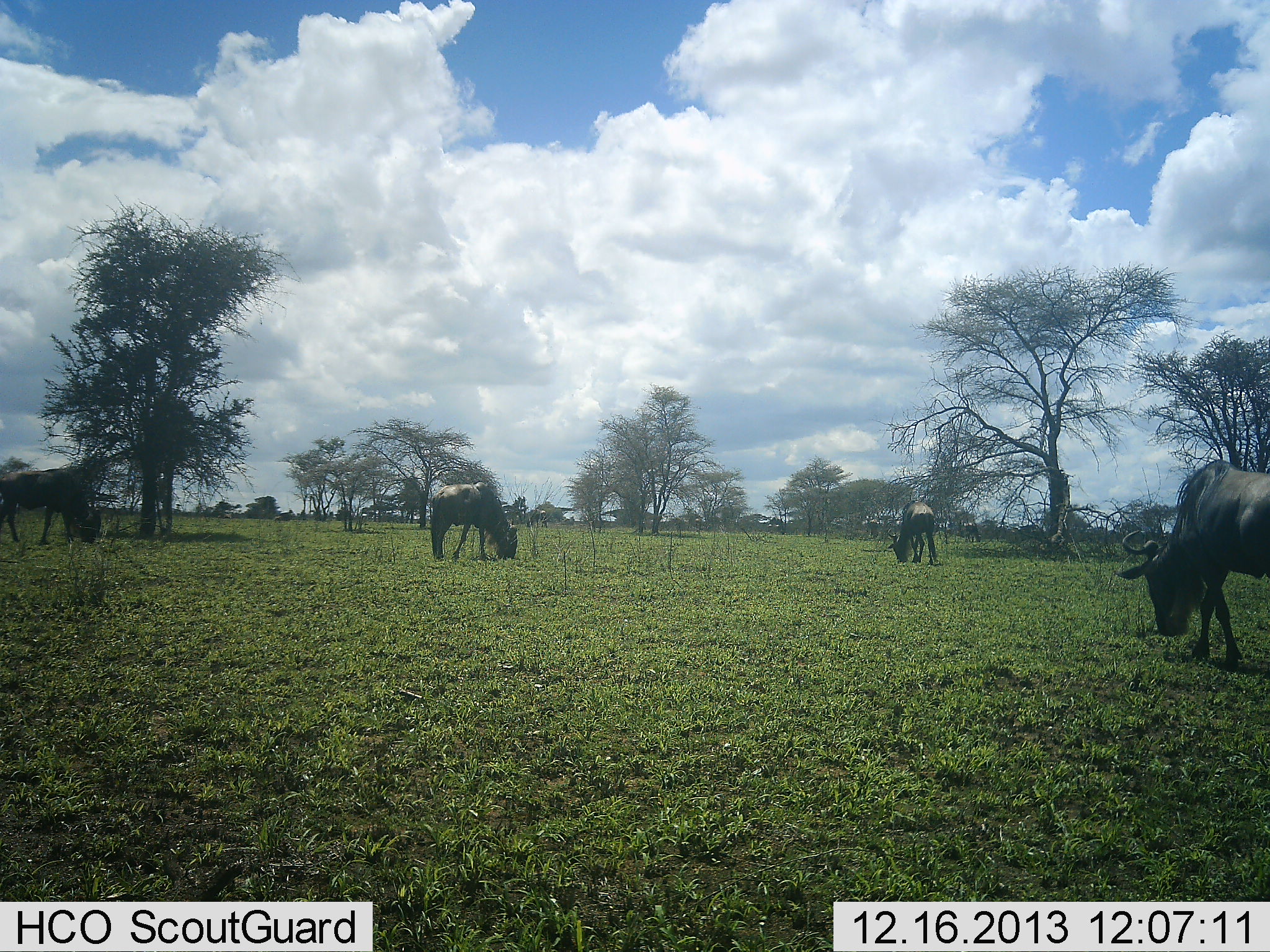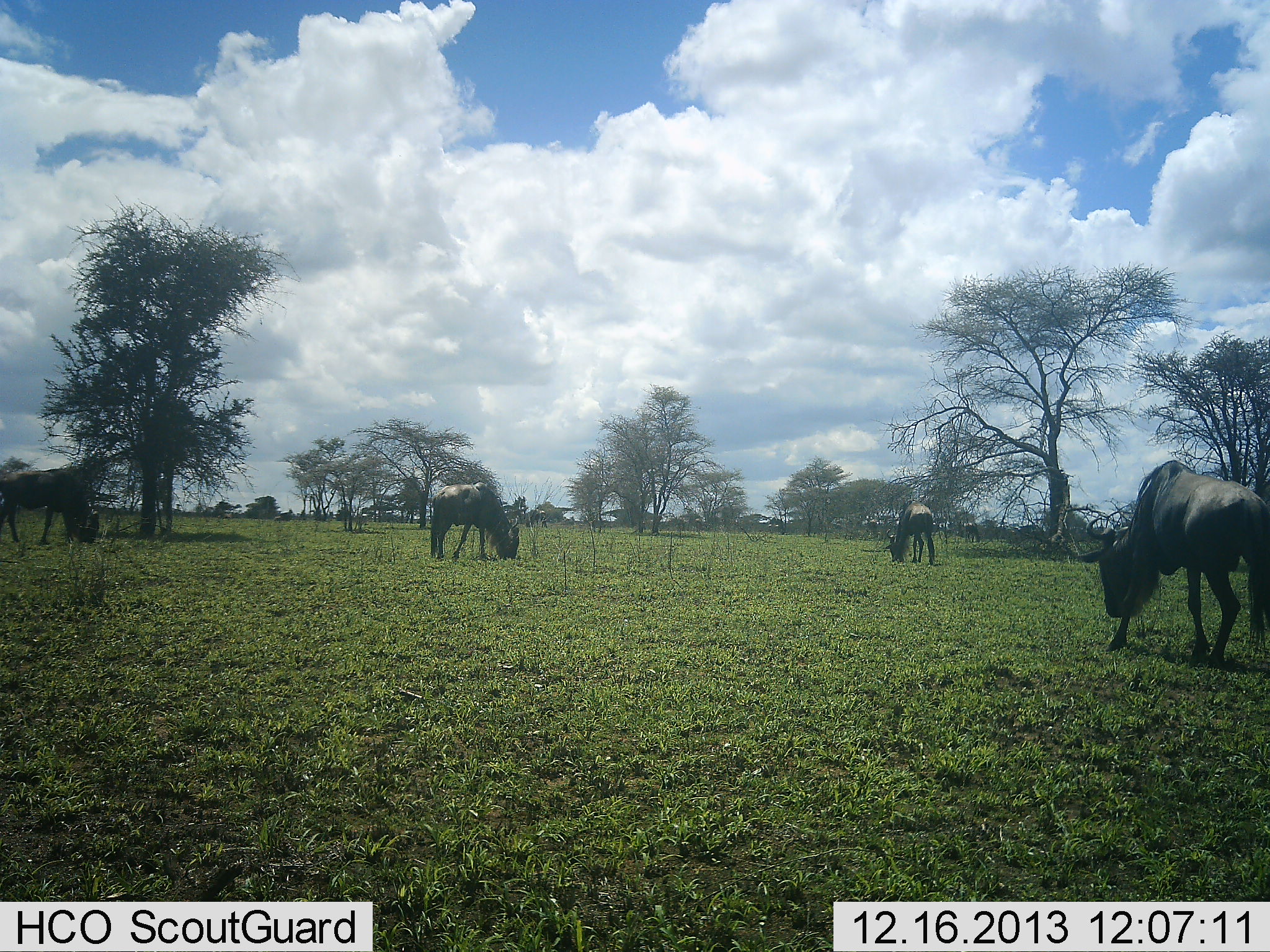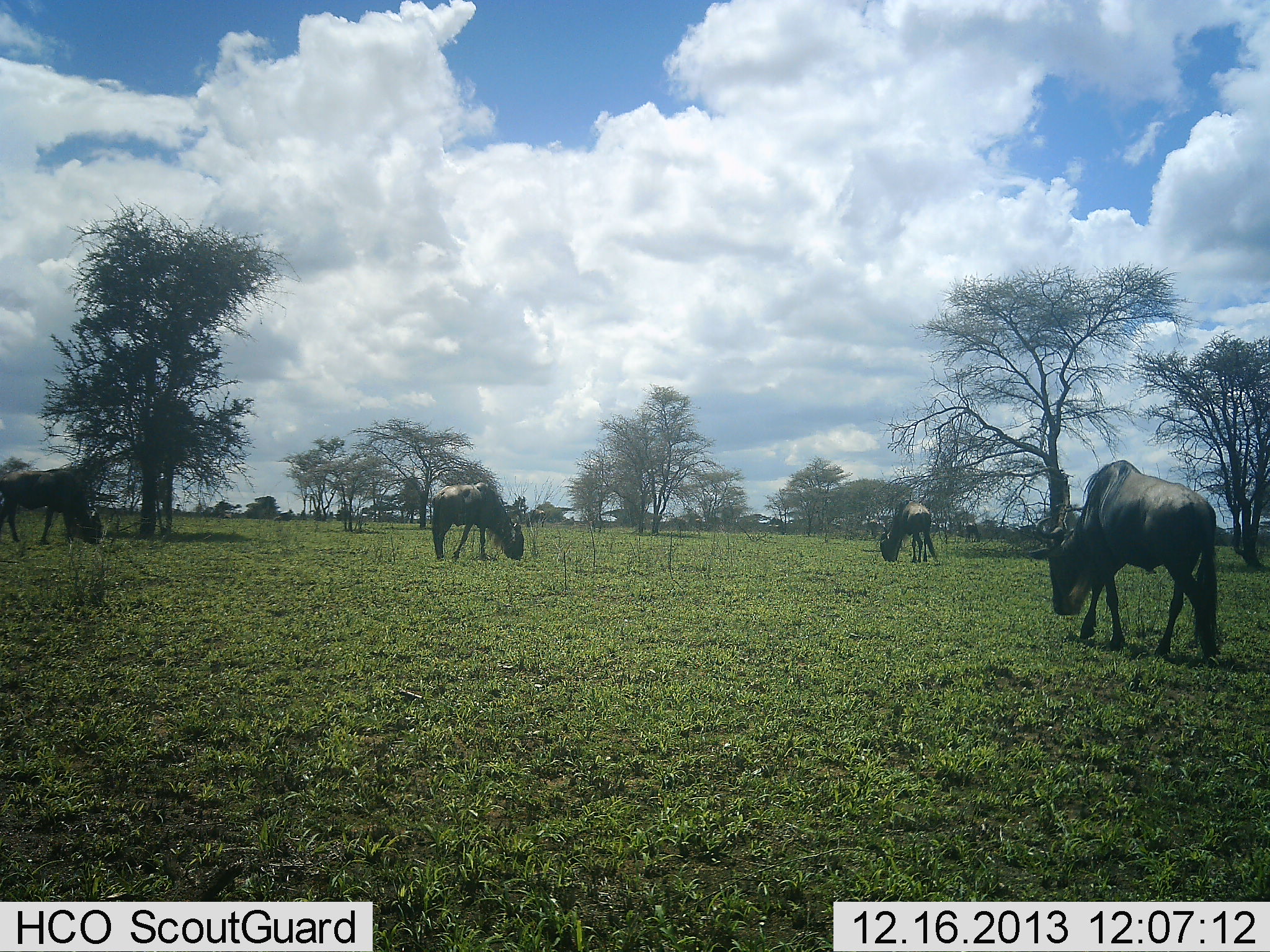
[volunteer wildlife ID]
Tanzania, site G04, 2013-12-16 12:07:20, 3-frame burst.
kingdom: Animalia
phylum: Chordata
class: Mammalia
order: Artiodactyla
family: Bovidae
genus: Connochaetes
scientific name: Connochaetes taurinus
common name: blue wildebeest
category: wildebeest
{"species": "wildebeest (blue wildebeest) (Connochaetes taurinus)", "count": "4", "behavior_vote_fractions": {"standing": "20%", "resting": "0%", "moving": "40%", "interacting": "0%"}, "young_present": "0%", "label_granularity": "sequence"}